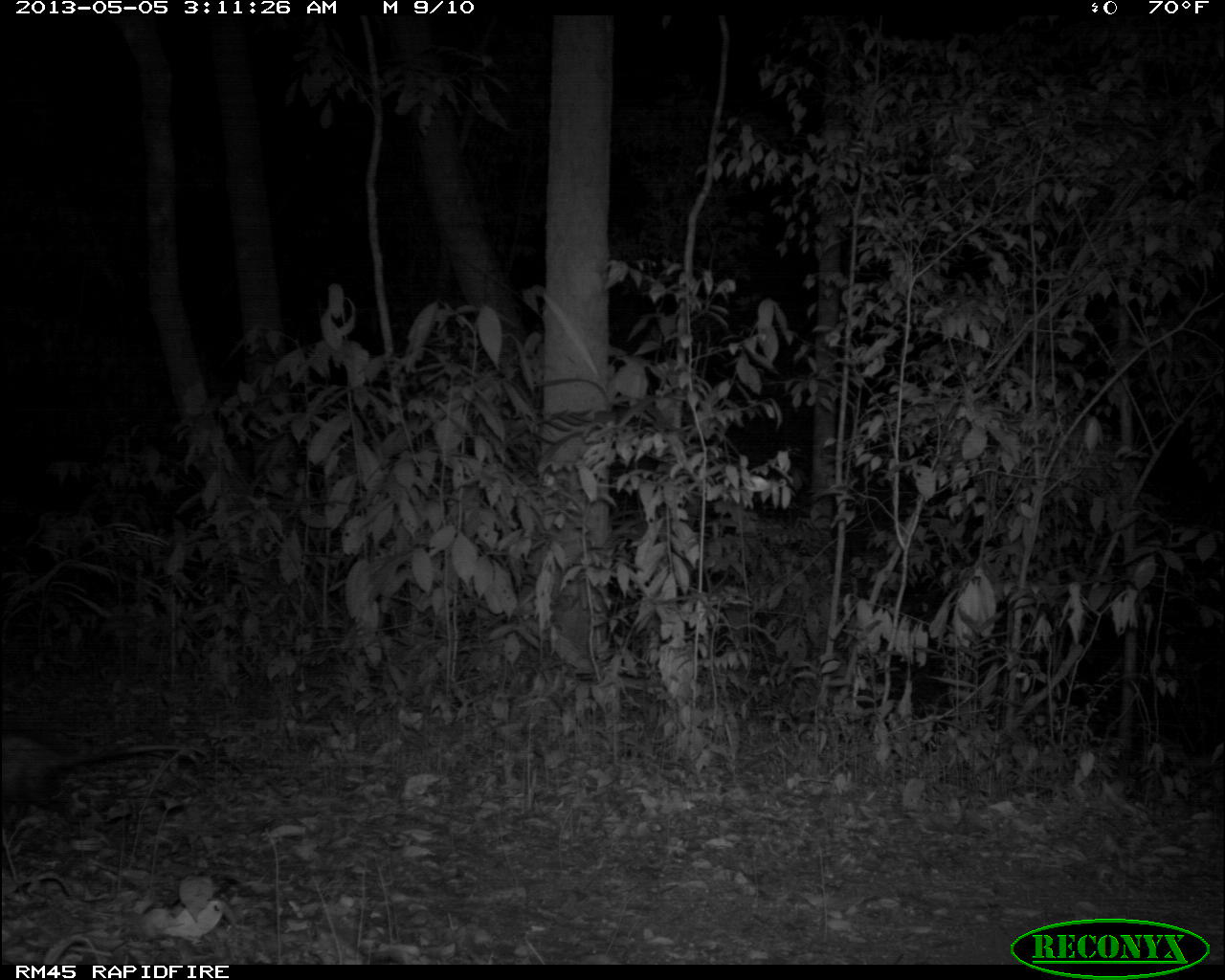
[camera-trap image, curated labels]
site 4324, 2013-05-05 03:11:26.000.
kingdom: Animalia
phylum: Chordata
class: Mammalia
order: Didelphimorphia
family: Didelphidae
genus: Didelphis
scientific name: Didelphis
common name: american opossums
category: didelphis sp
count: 1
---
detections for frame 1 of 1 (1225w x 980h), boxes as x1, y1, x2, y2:
didelphis sp: 1, 731, 186, 827